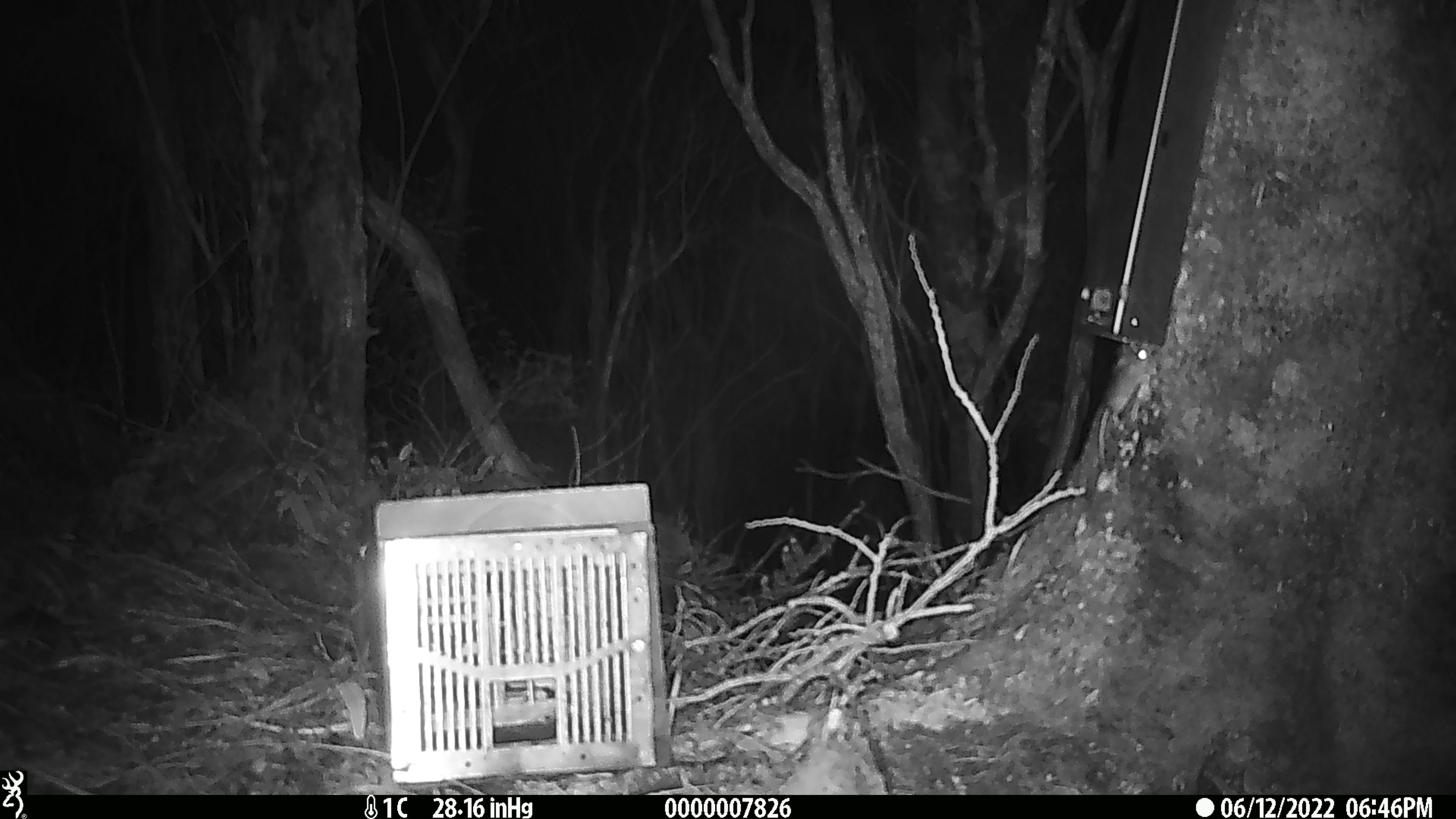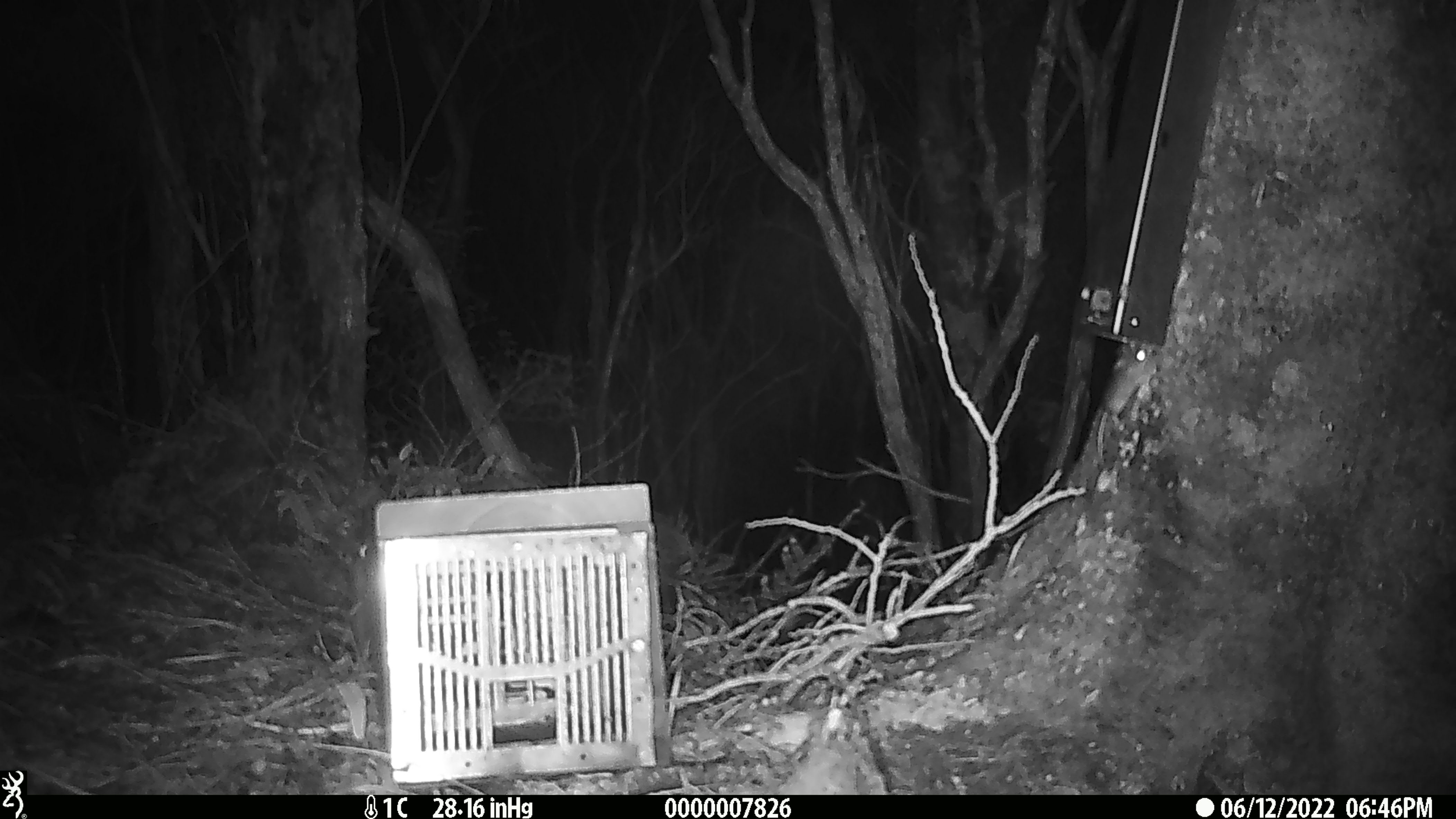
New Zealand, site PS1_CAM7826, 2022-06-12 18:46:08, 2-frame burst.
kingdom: Animalia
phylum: Chordata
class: Mammalia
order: Rodentia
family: Muridae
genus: Mus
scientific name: Mus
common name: mouse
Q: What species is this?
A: Mouse (Mus).